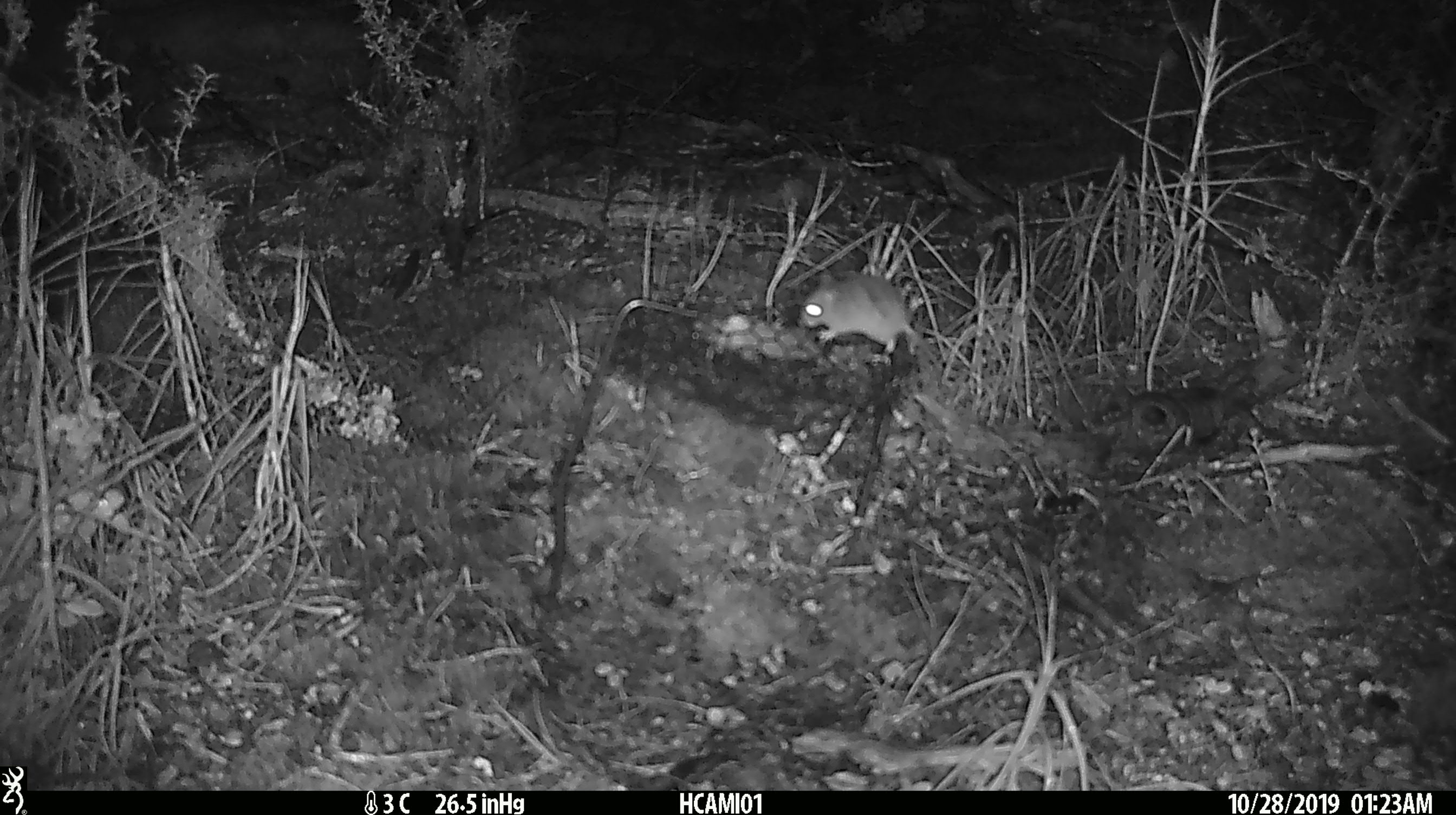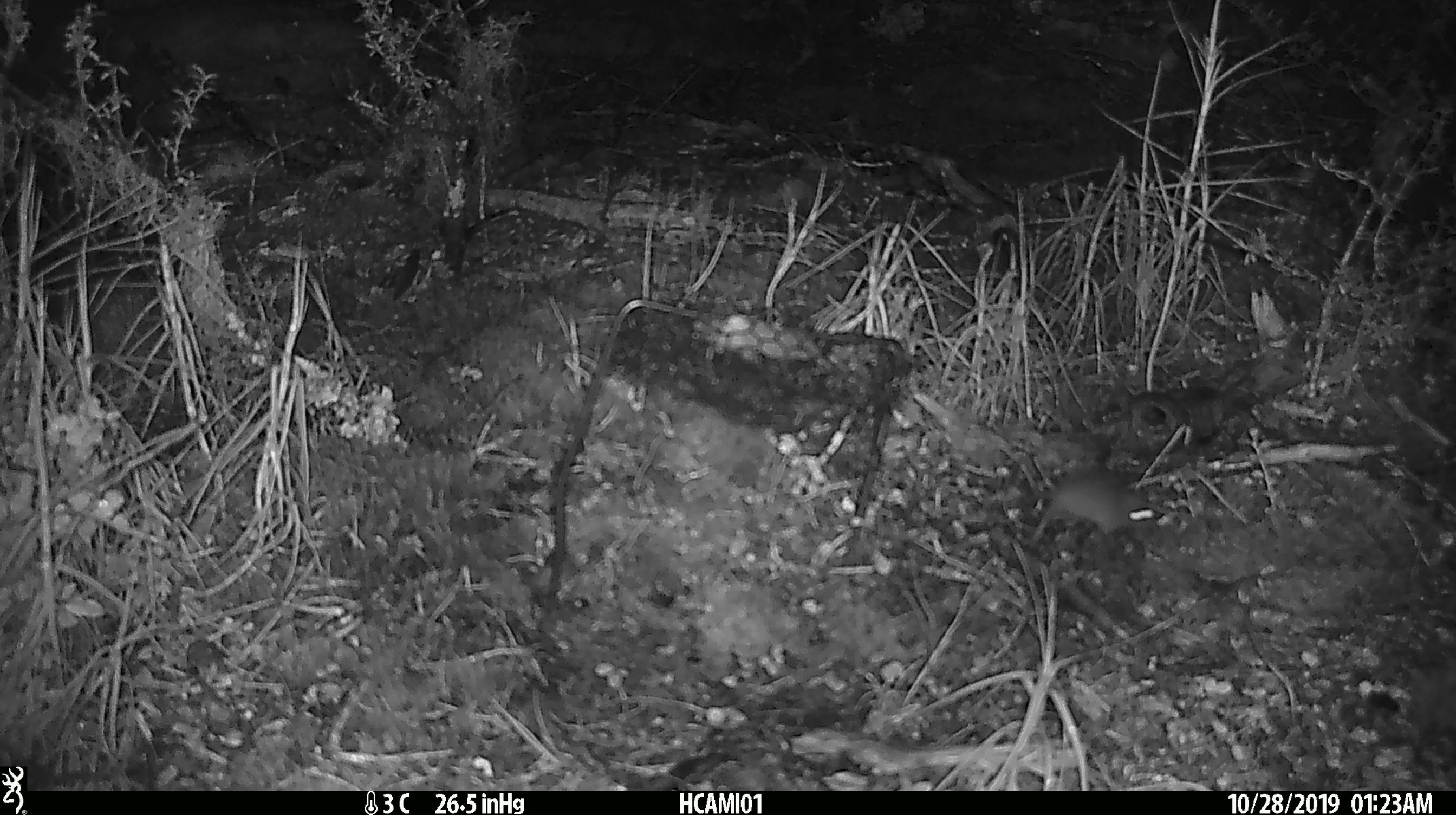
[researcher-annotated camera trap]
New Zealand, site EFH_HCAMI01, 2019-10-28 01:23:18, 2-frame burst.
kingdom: Animalia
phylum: Chordata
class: Mammalia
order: Rodentia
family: Muridae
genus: Mus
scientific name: Mus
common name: mouse